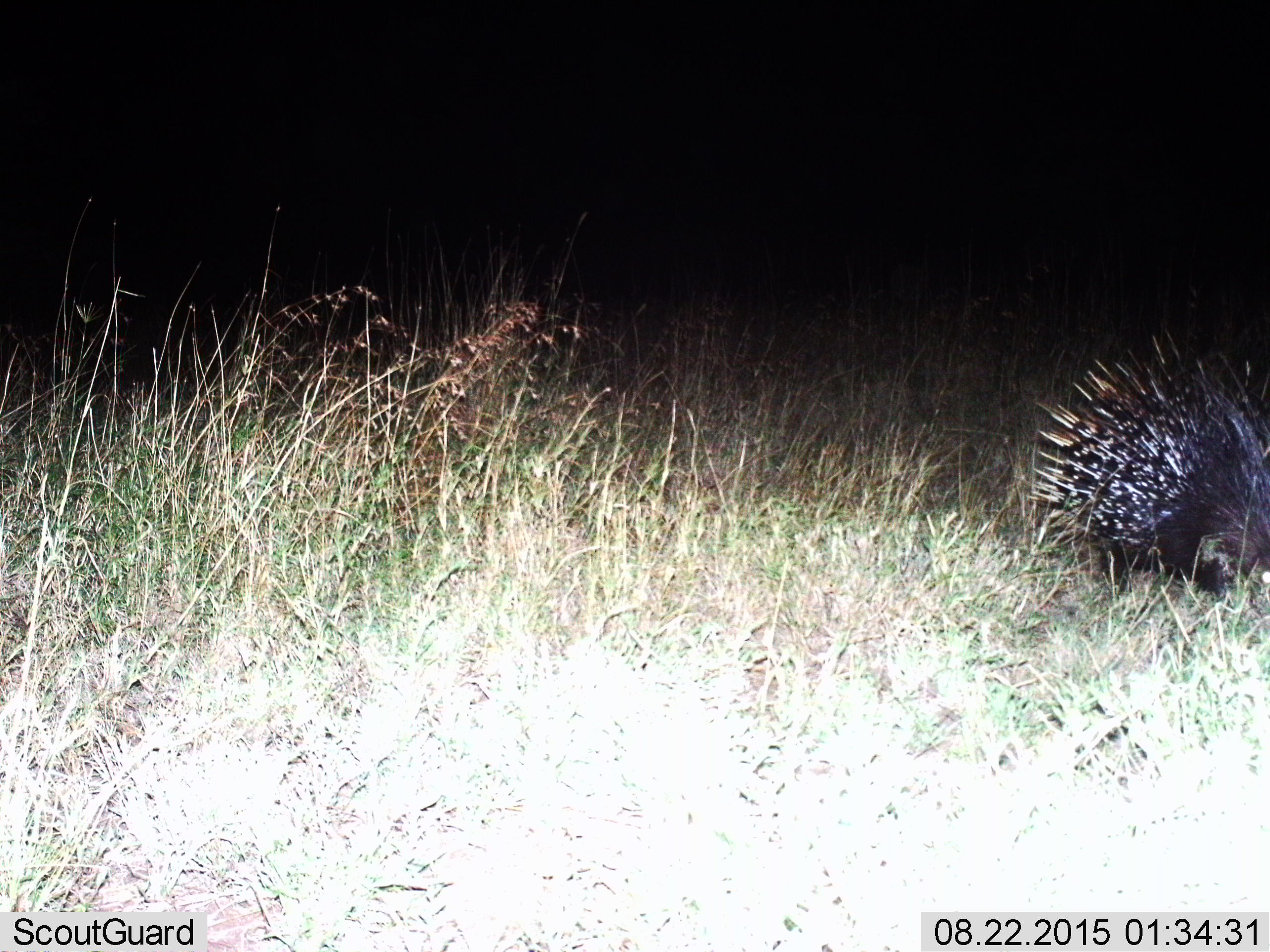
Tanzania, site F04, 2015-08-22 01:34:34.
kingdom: Animalia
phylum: Chordata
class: Mammalia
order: Rodentia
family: Hystricidae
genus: Hystrix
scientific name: Hystrix cristata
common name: crested porcupine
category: porcupine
Porcupine (crested porcupine) (Hystrix cristata), count 1. Behavior (volunteer vote fractions): standing 39%, resting 0%, moving 50%, interacting 0%. Young present (vote fraction): 6%. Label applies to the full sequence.